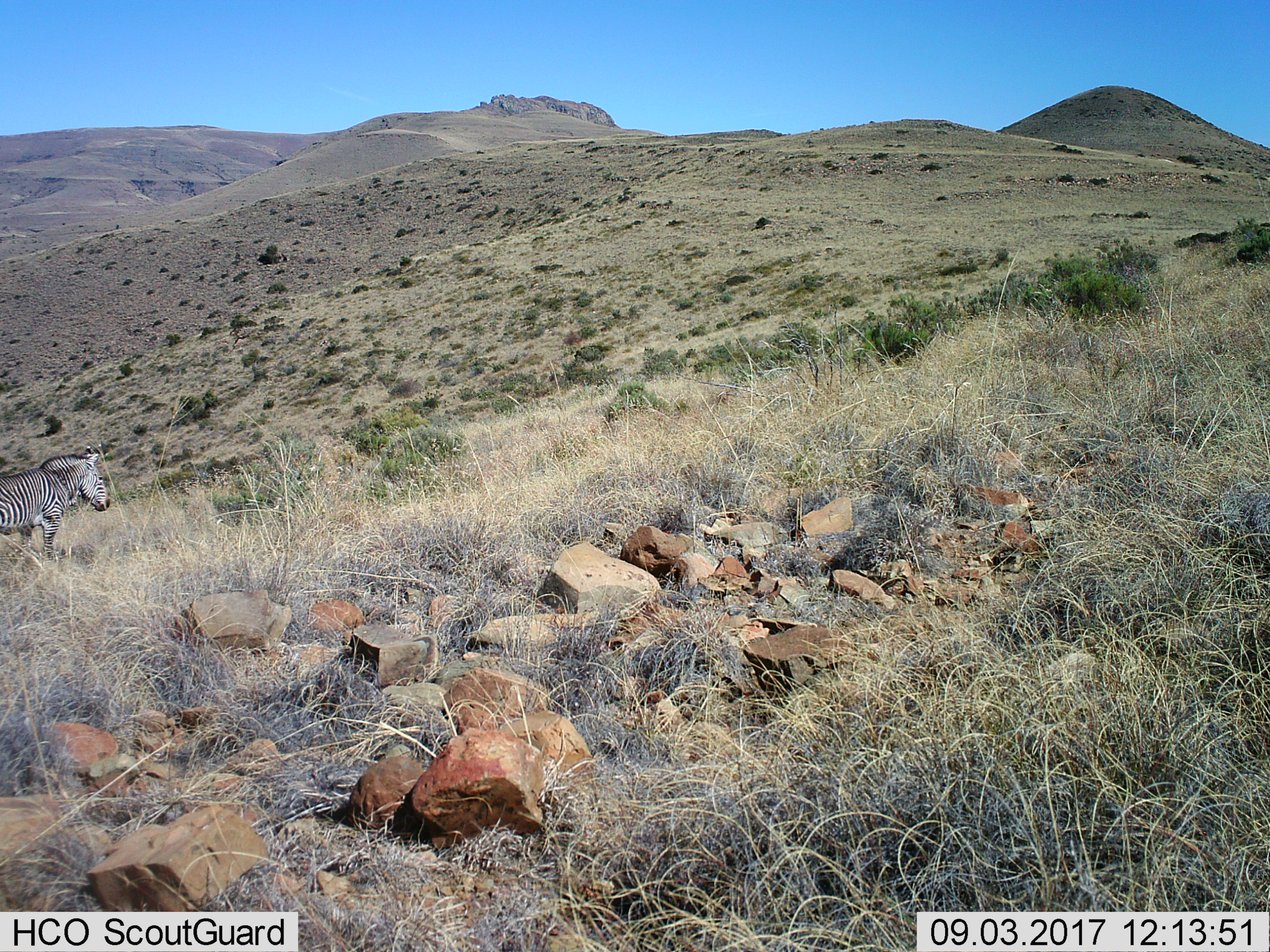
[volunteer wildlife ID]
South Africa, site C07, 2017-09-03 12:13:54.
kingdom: Animalia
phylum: Chordata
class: Mammalia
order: Perissodactyla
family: Equidae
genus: Equus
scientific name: Equus zebra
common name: mountain zebra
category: zebramountain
Zebramountain (mountain zebra) (Equus zebra), count 1. Behavior (volunteer vote fractions): standing 83%, resting 0%, moving 17%, interacting 0%. Young present (vote fraction): 0%. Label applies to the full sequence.